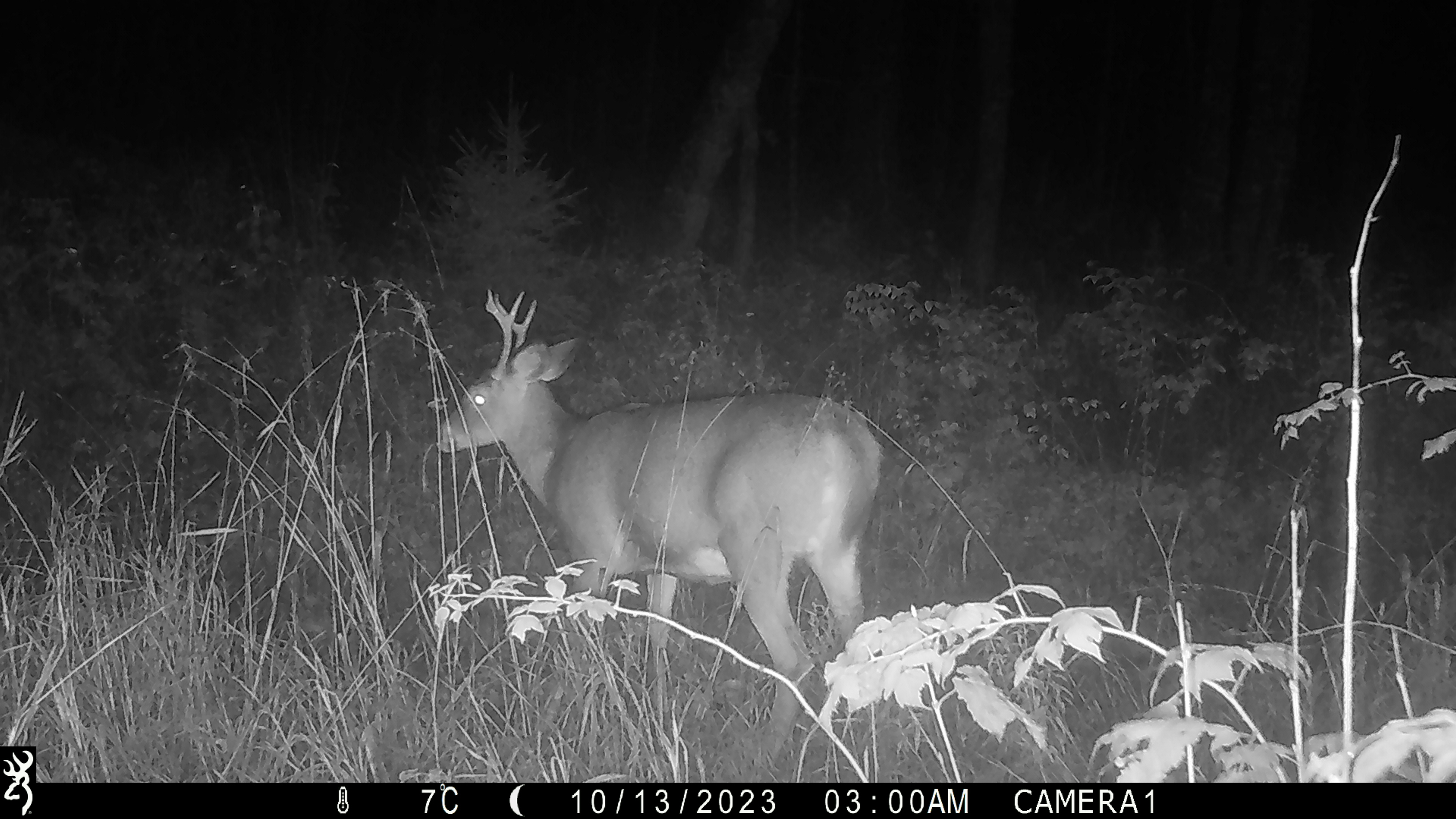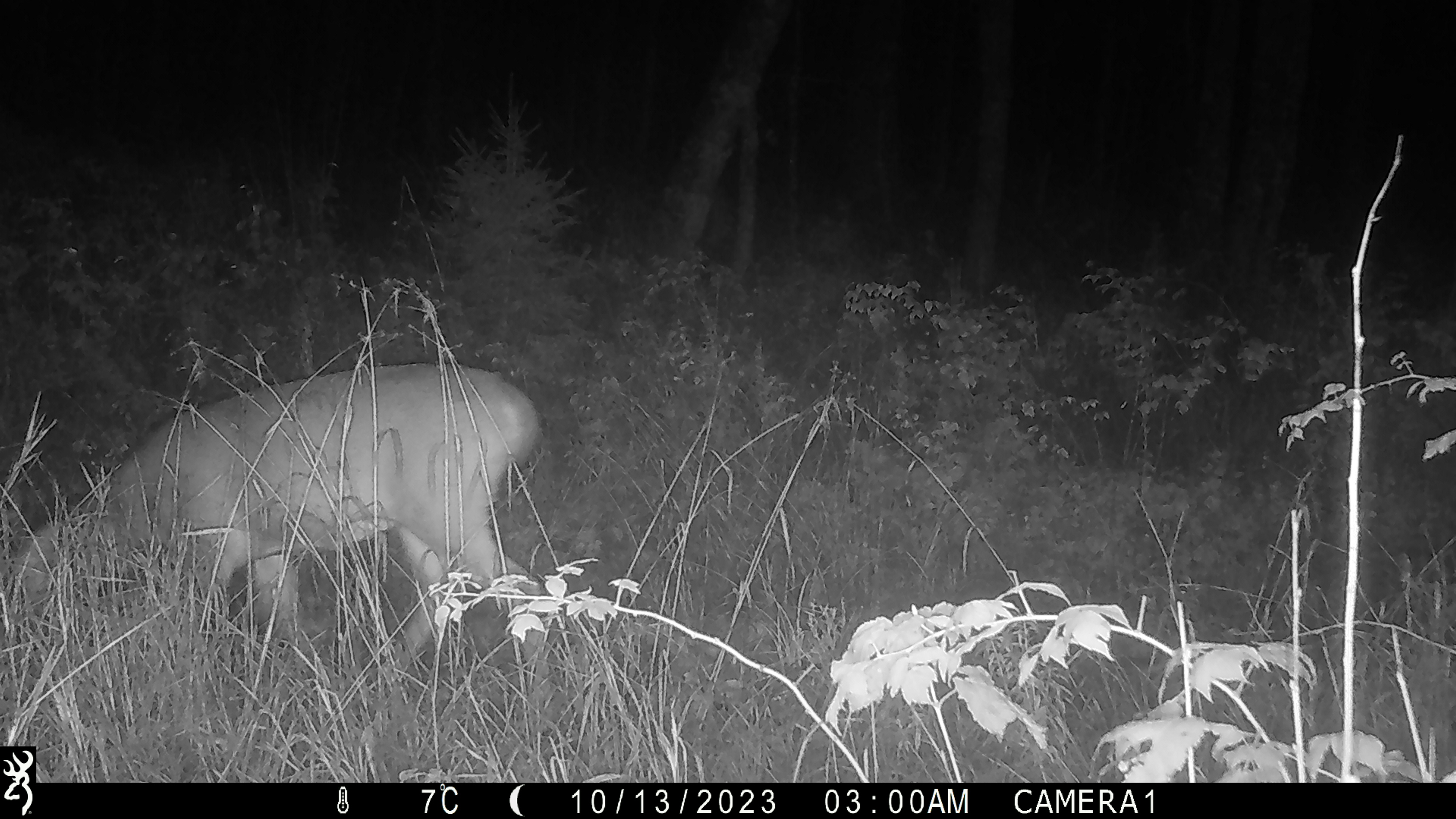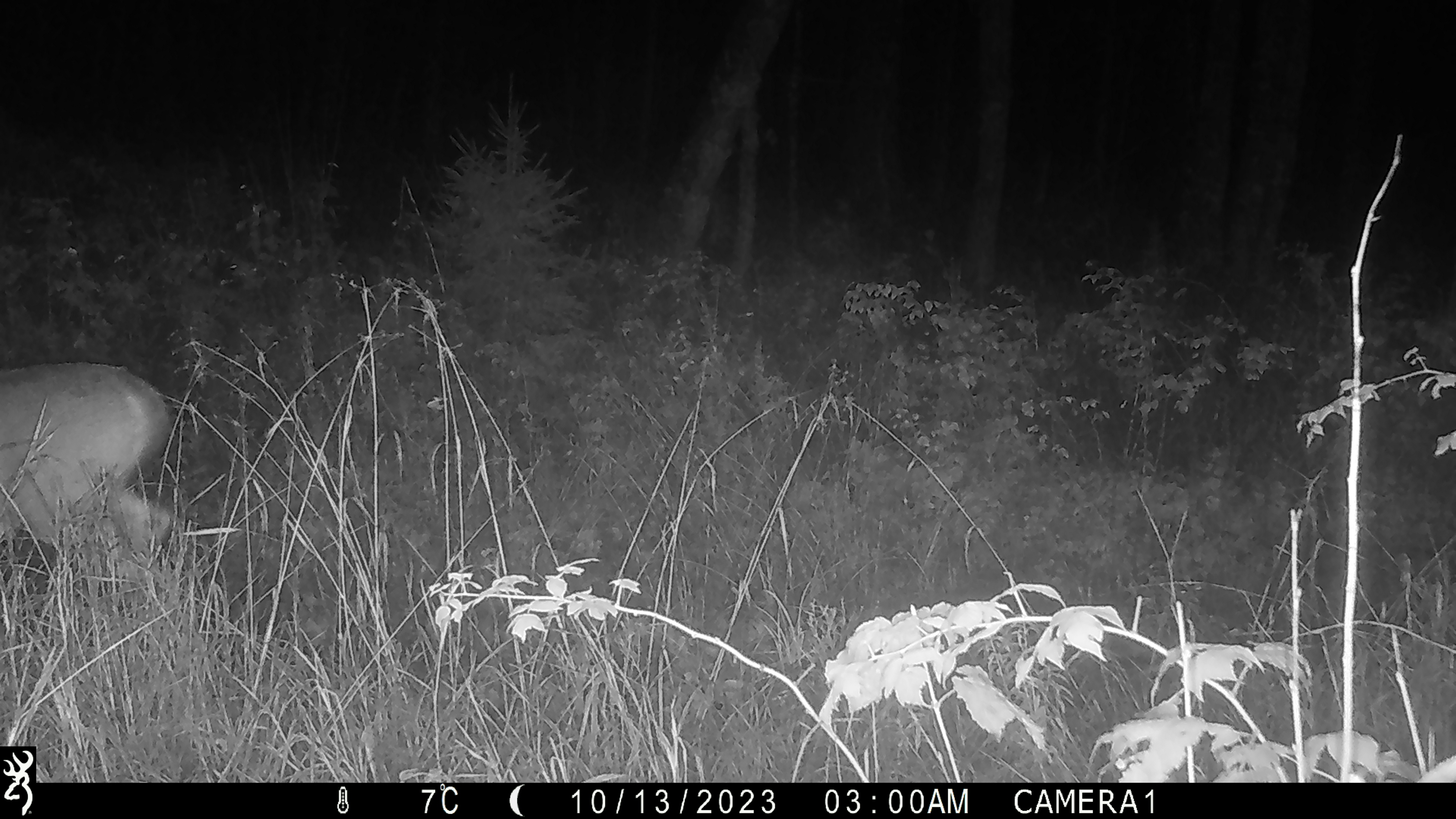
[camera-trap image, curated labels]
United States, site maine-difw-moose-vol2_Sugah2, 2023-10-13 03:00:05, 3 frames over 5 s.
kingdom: Animalia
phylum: Chordata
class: Mammalia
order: Artiodactyla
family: Cervidae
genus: Odocoileus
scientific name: Odocoileus virginianus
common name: white-tailed deer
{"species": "white-tailed deer (Odocoileus virginianus)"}